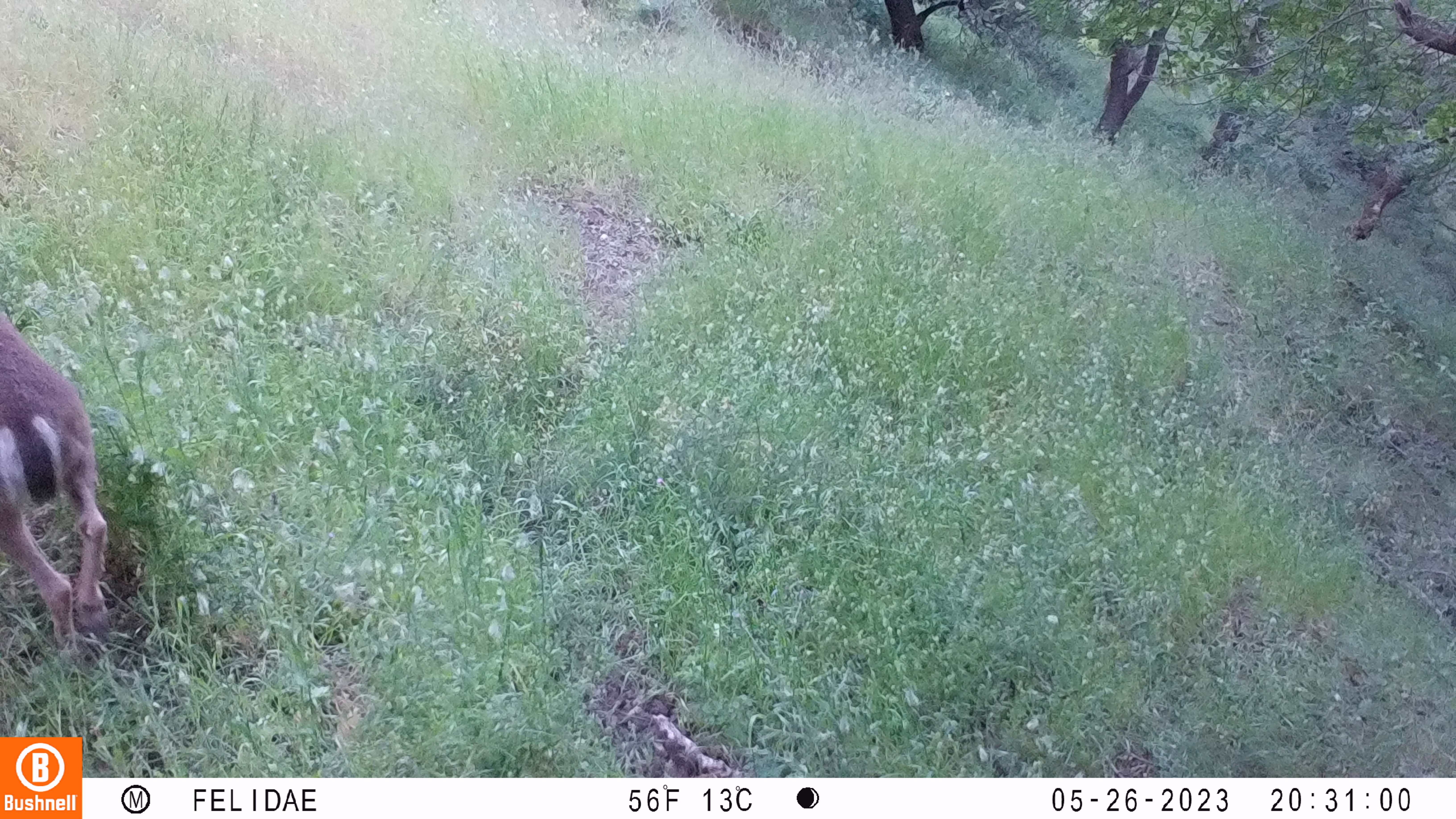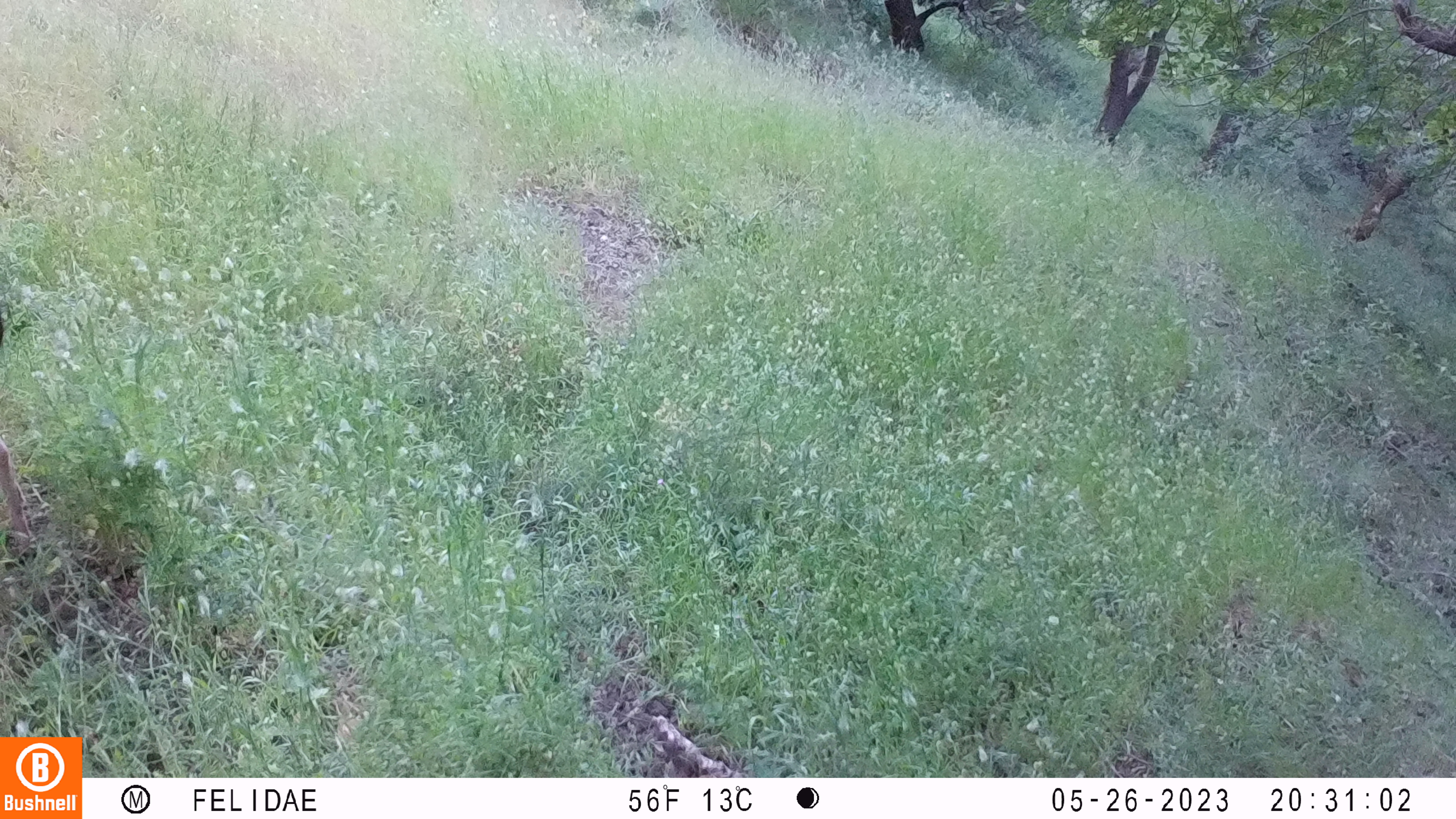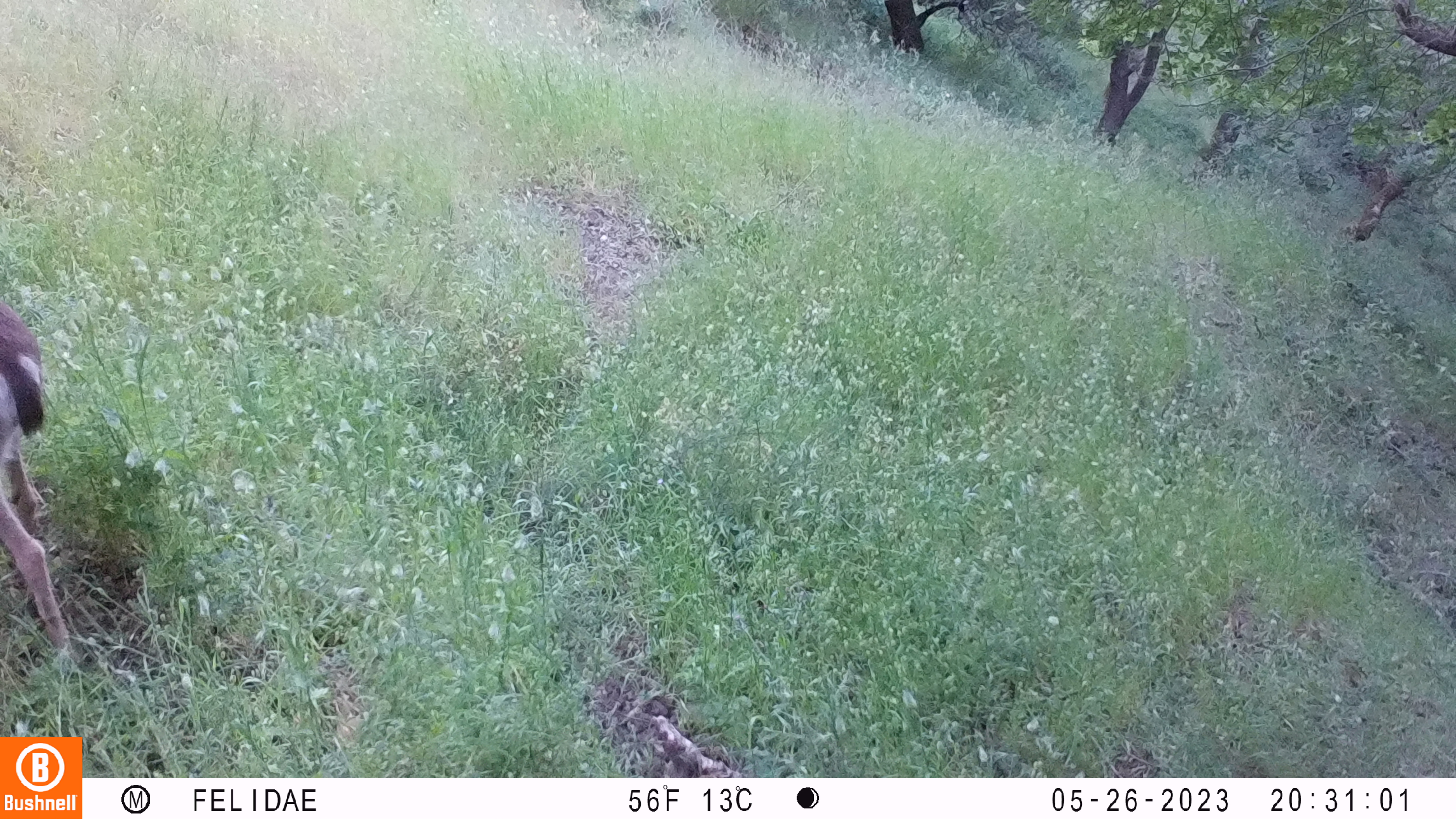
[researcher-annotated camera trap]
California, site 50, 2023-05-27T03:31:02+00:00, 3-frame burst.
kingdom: Animalia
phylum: Chordata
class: Mammalia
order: Artiodactyla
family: Cervidae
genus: Odocoileus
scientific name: Odocoileus hemionus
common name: mule deer